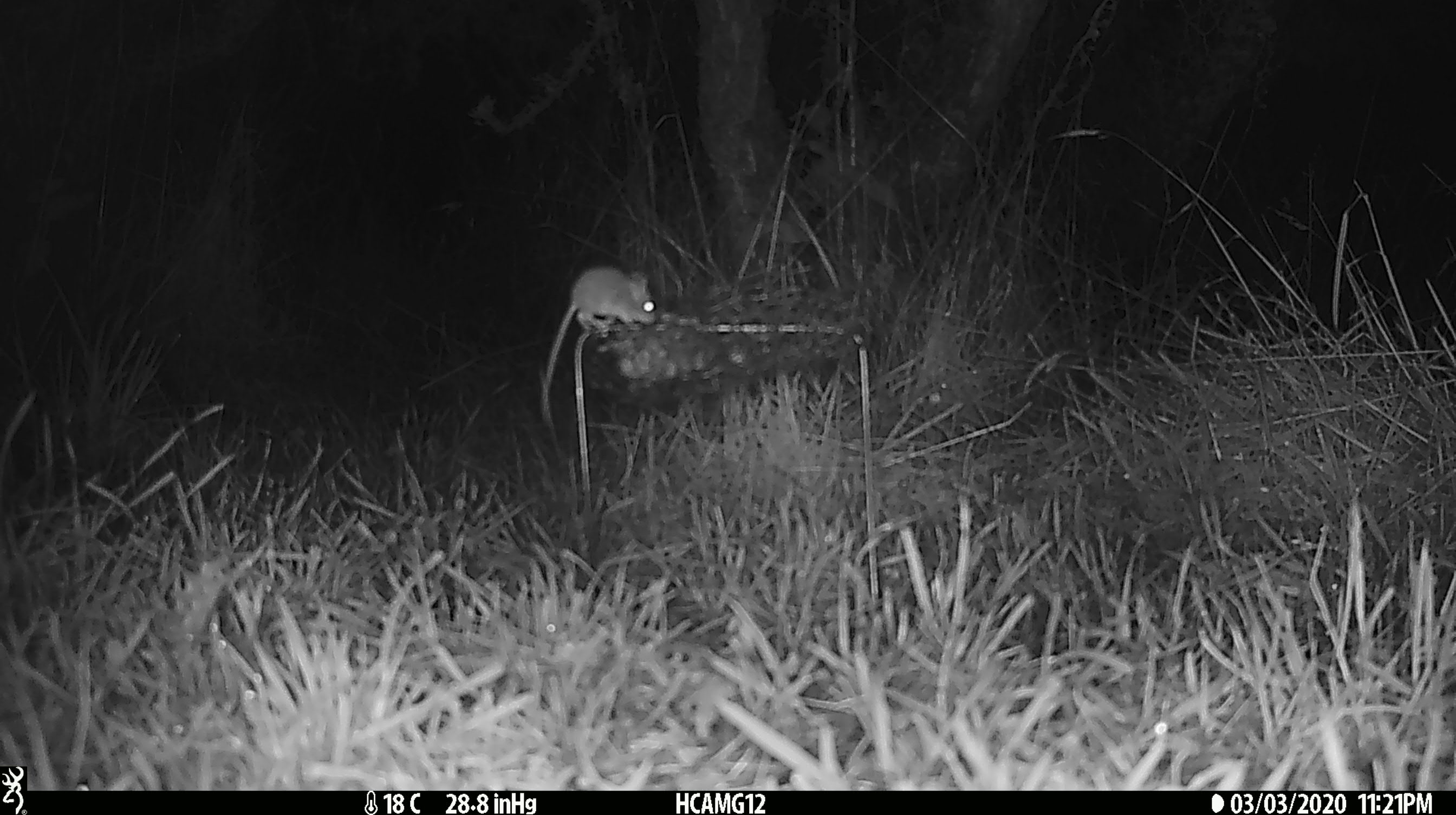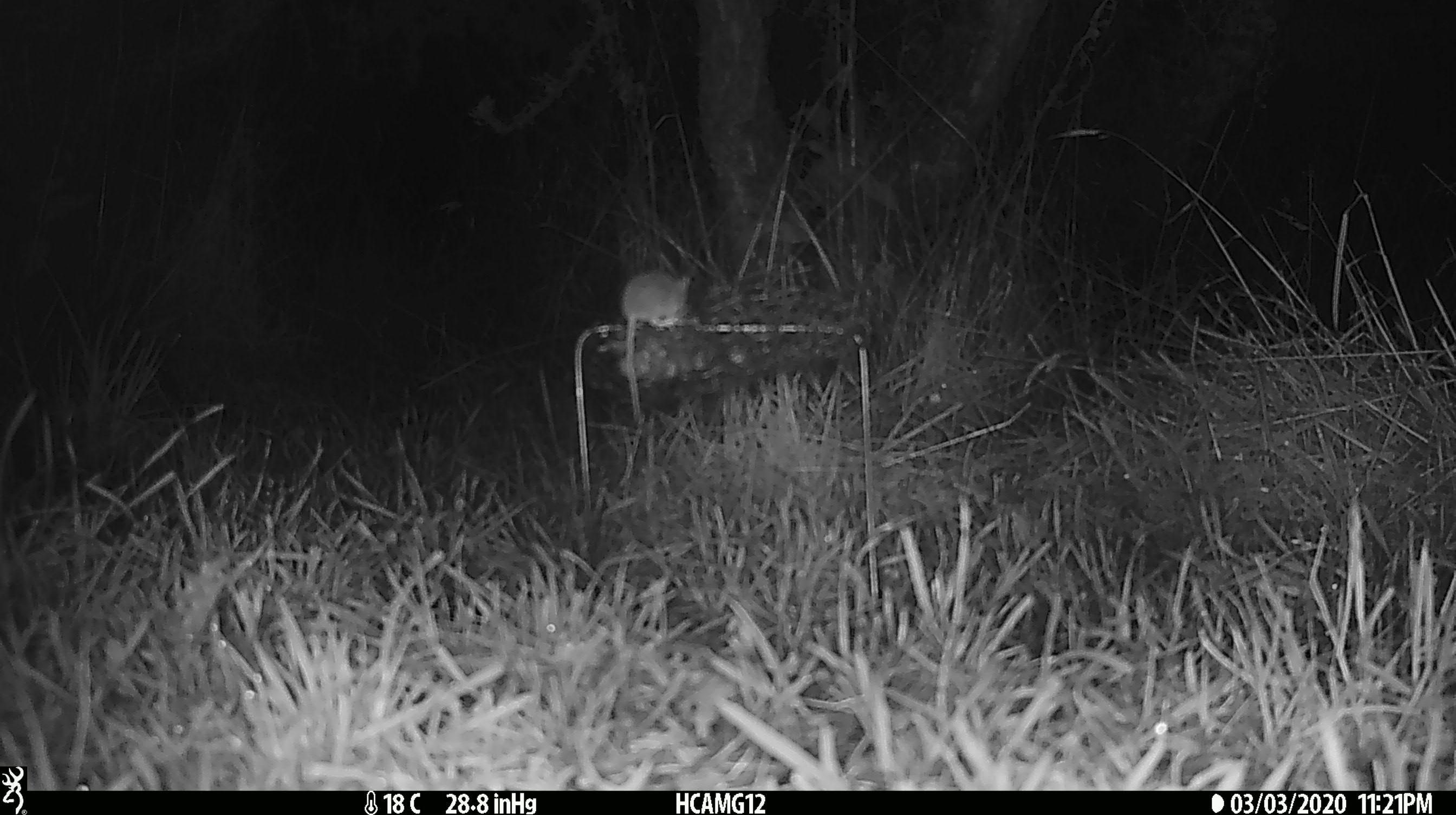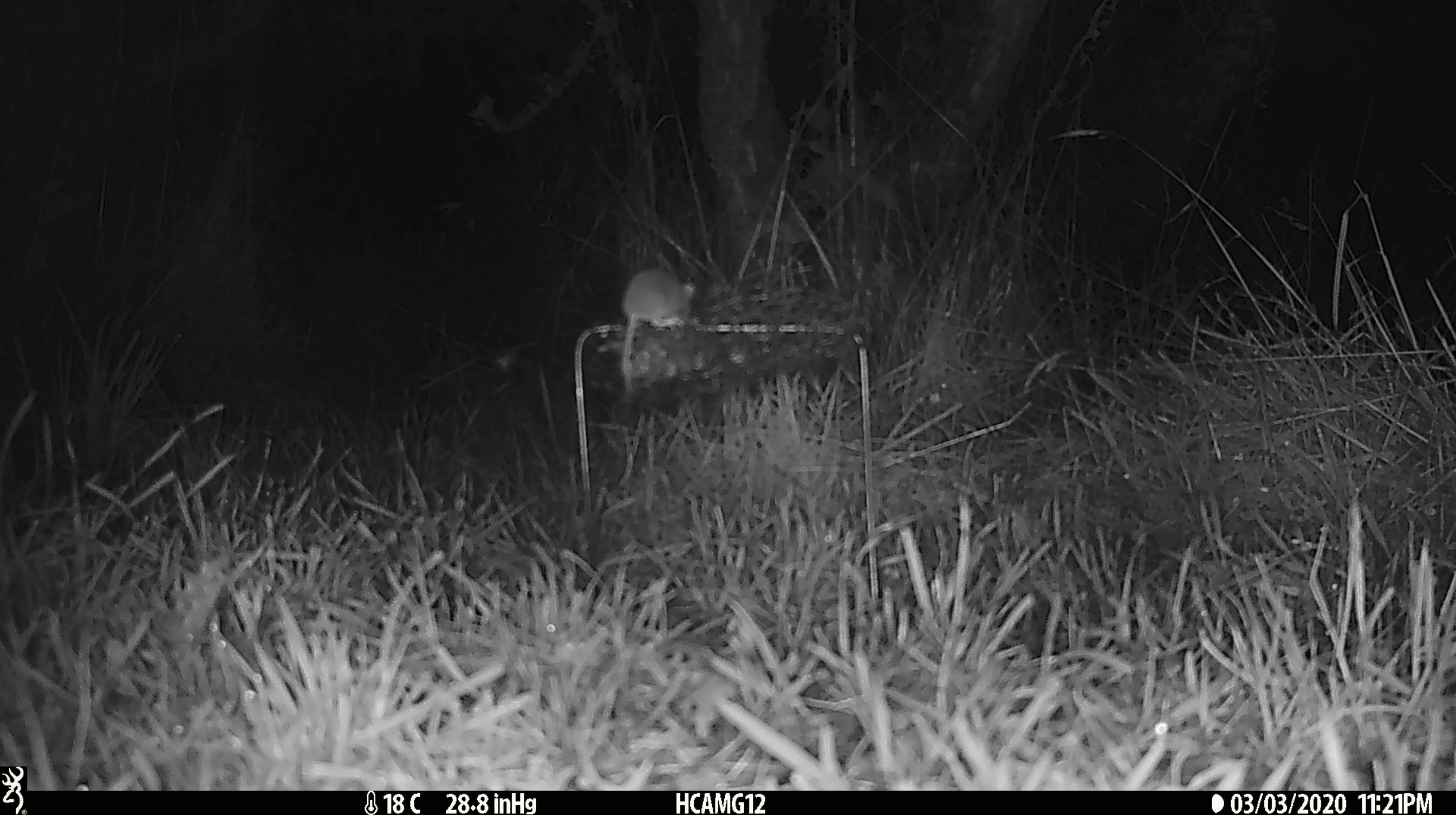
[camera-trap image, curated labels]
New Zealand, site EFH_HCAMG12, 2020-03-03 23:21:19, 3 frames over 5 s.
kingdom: Animalia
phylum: Chordata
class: Mammalia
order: Rodentia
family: Muridae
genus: Mus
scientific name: Mus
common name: mouse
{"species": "mouse (Mus)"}